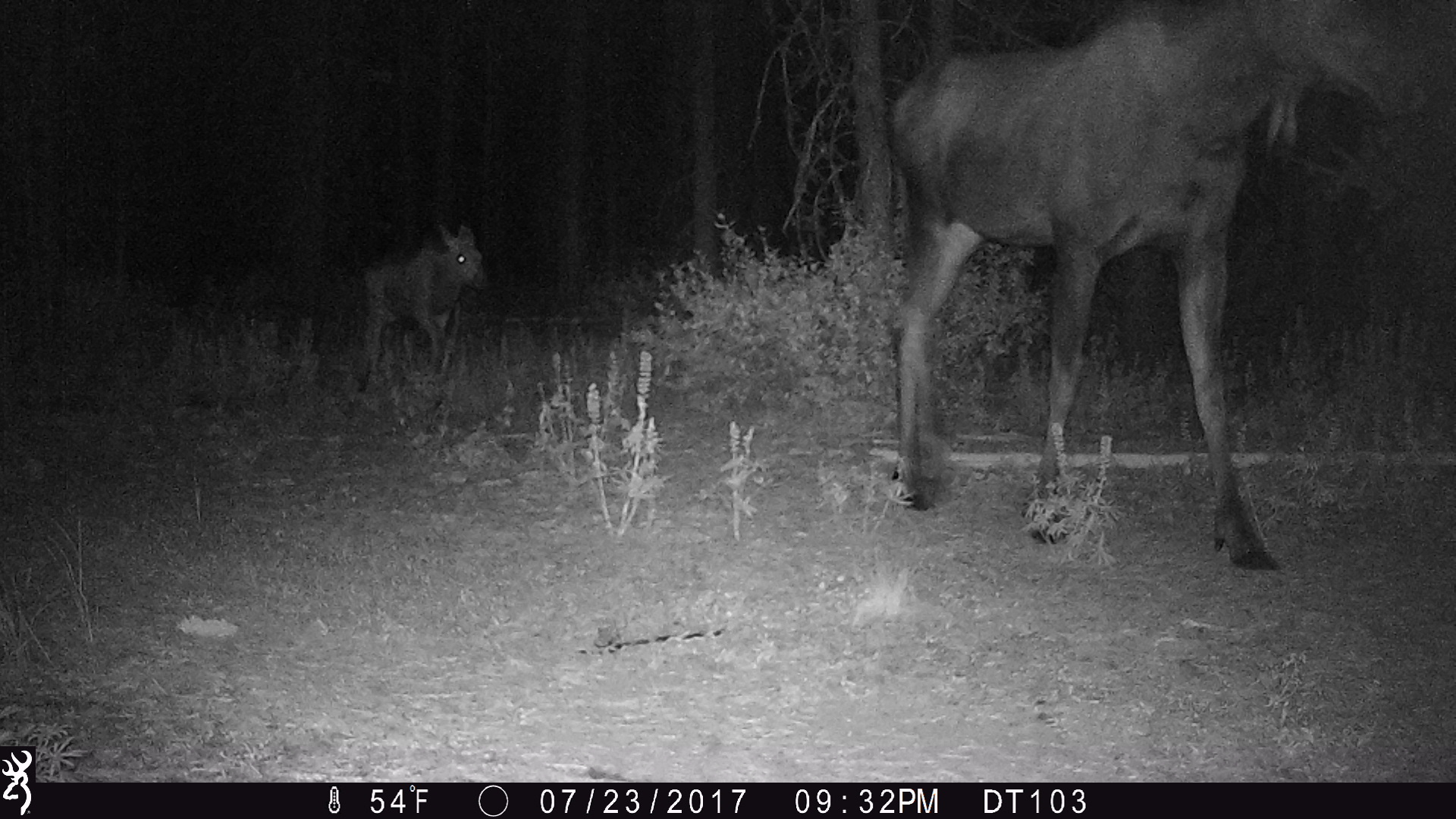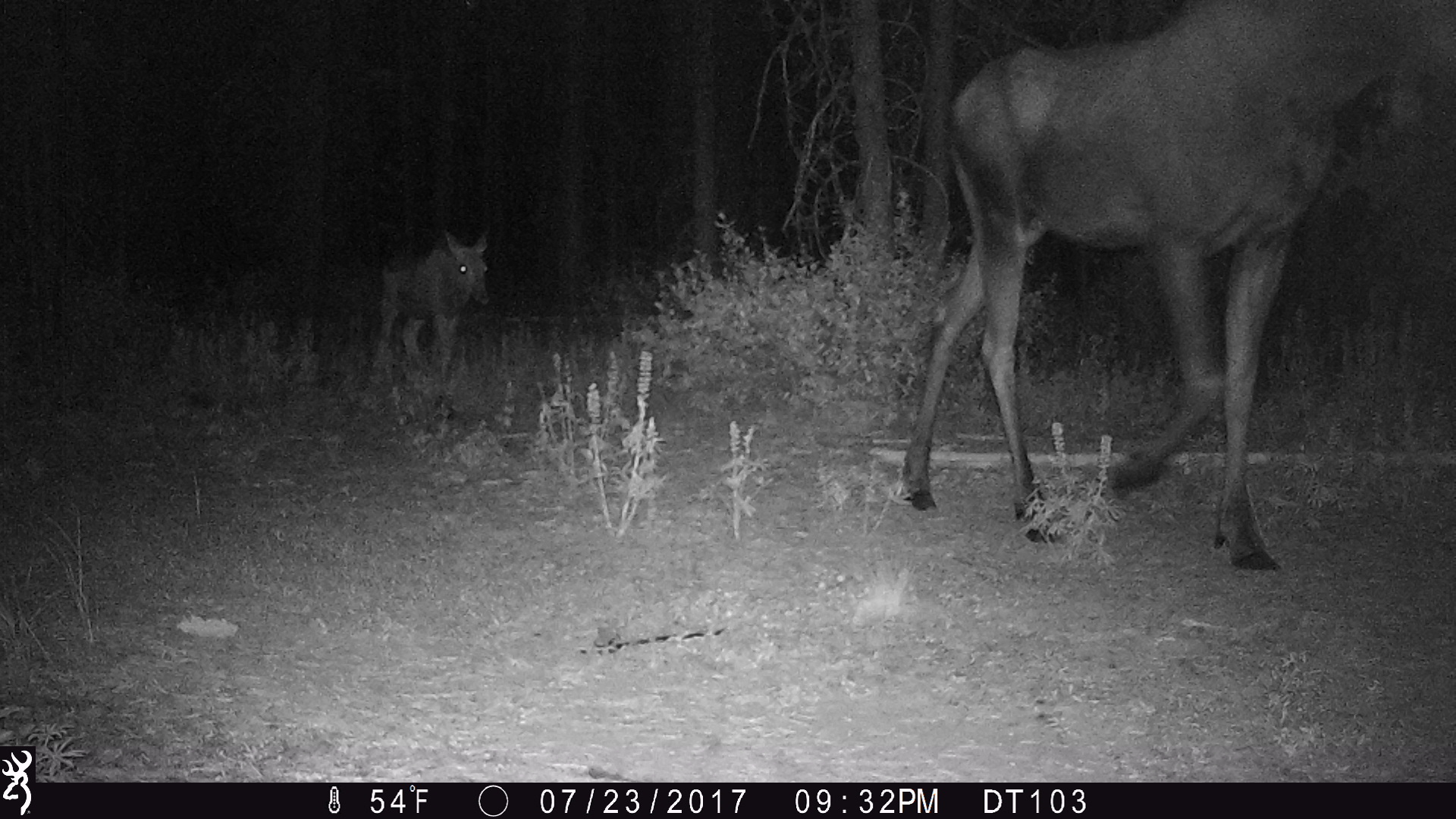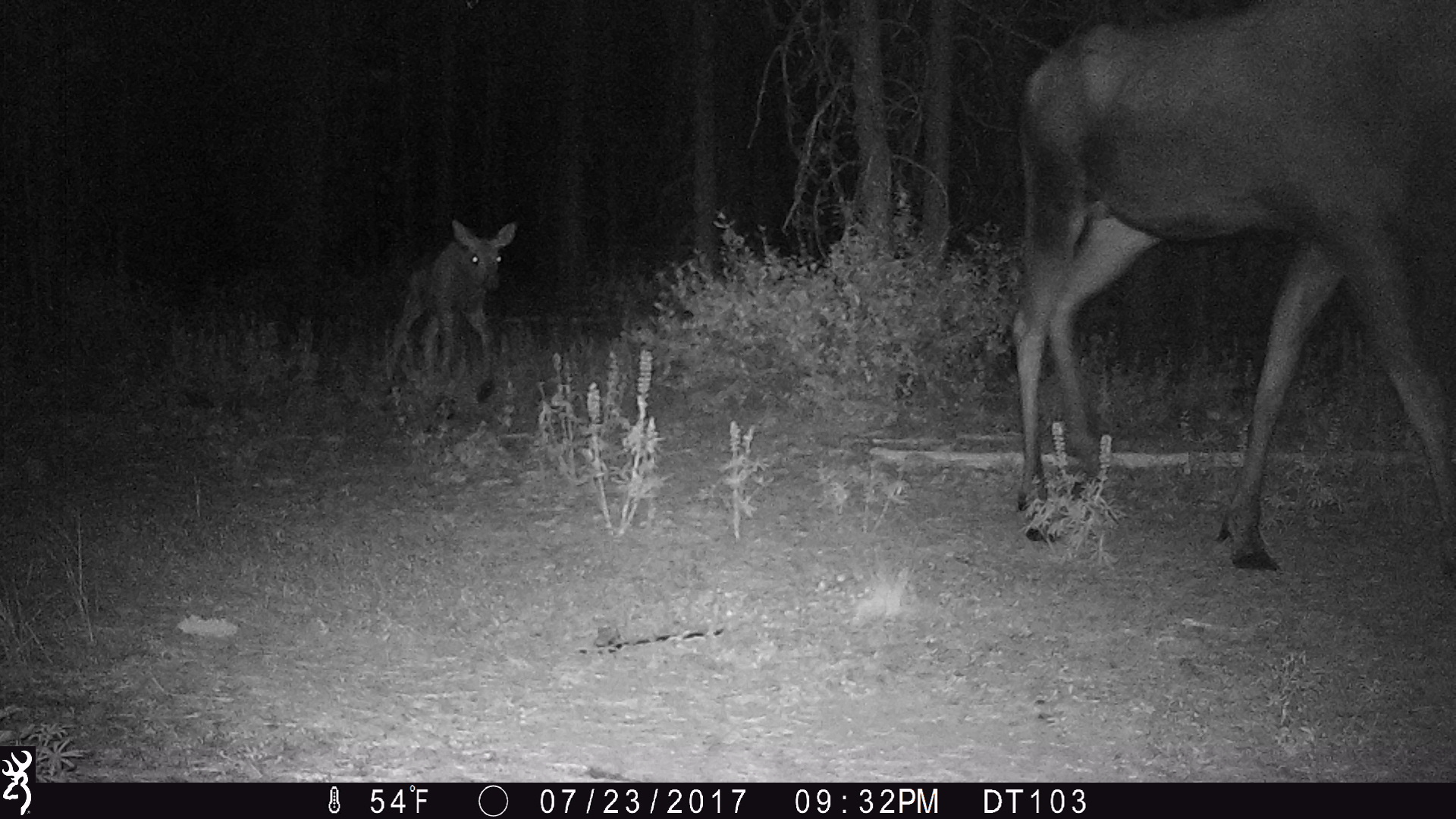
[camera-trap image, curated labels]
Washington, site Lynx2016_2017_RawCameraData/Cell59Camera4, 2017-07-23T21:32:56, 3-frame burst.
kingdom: Animalia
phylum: Chordata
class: Mammalia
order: Artiodactyla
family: Cervidae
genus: Alces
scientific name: Alces alces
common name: moose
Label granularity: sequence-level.